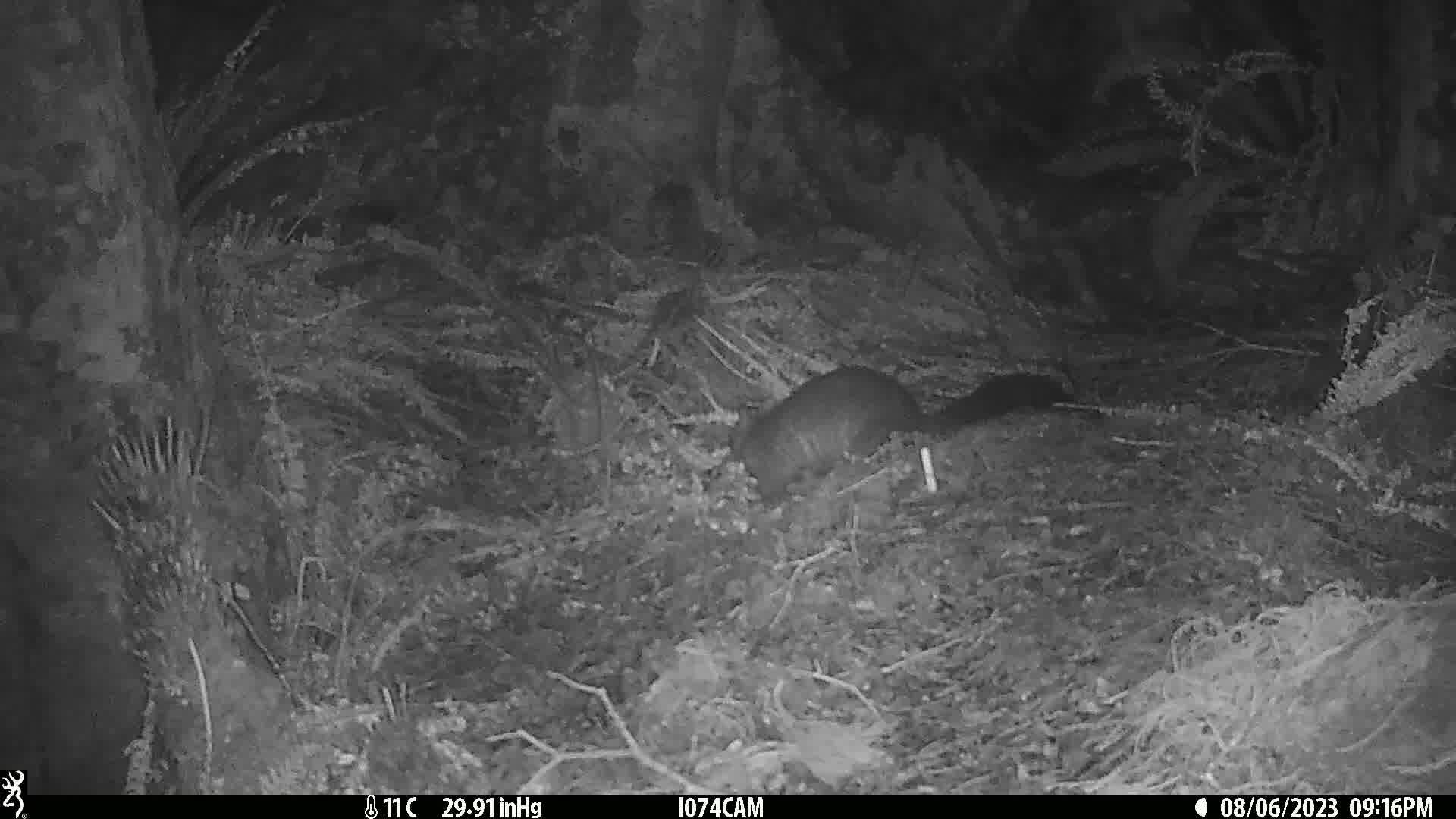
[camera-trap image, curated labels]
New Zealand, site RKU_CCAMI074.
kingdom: Animalia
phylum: Chordata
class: Mammalia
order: Diprotodontia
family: Phalangeridae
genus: Trichosurus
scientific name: Trichosurus vulpecula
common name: common brushtail possum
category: possum